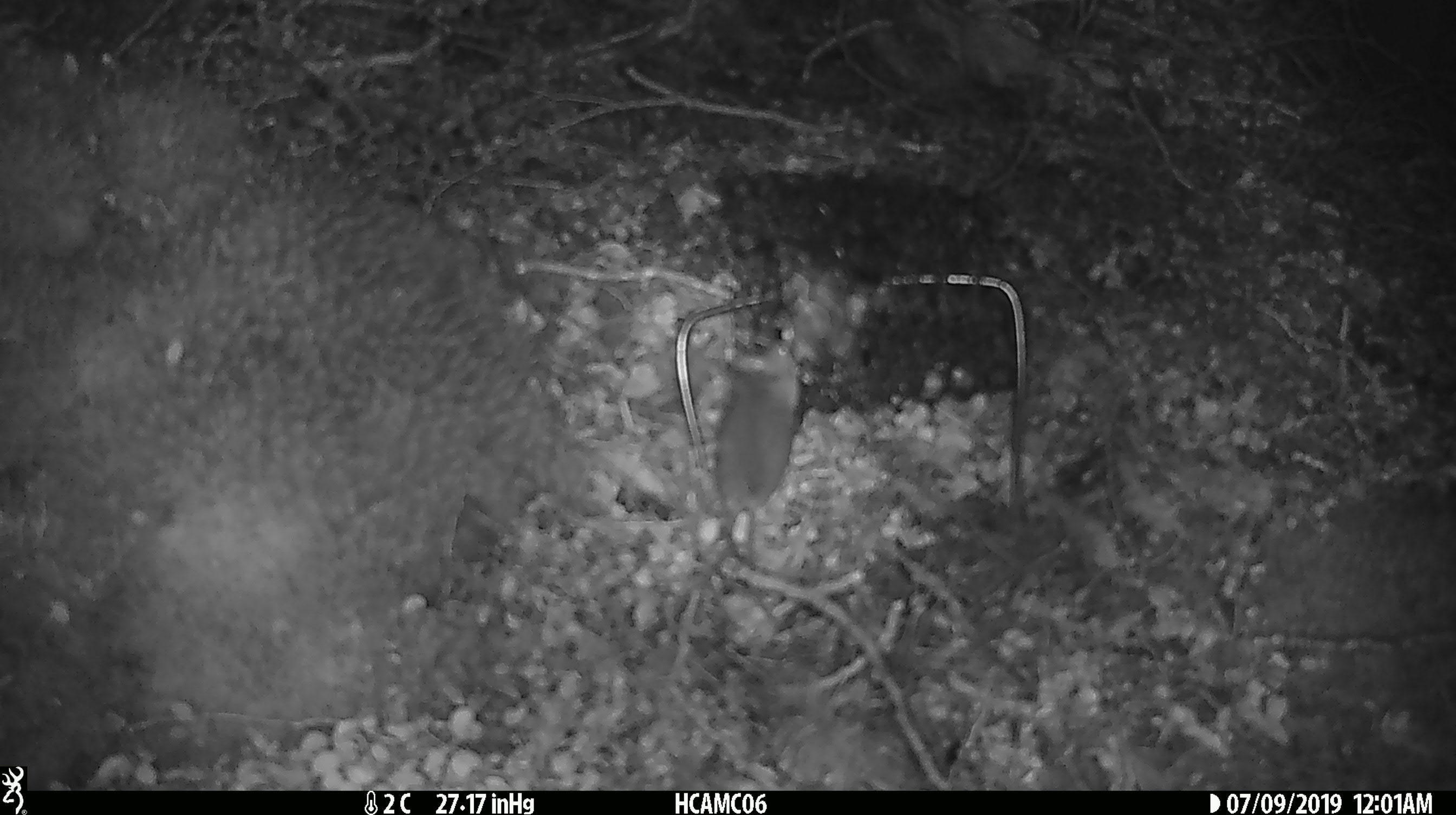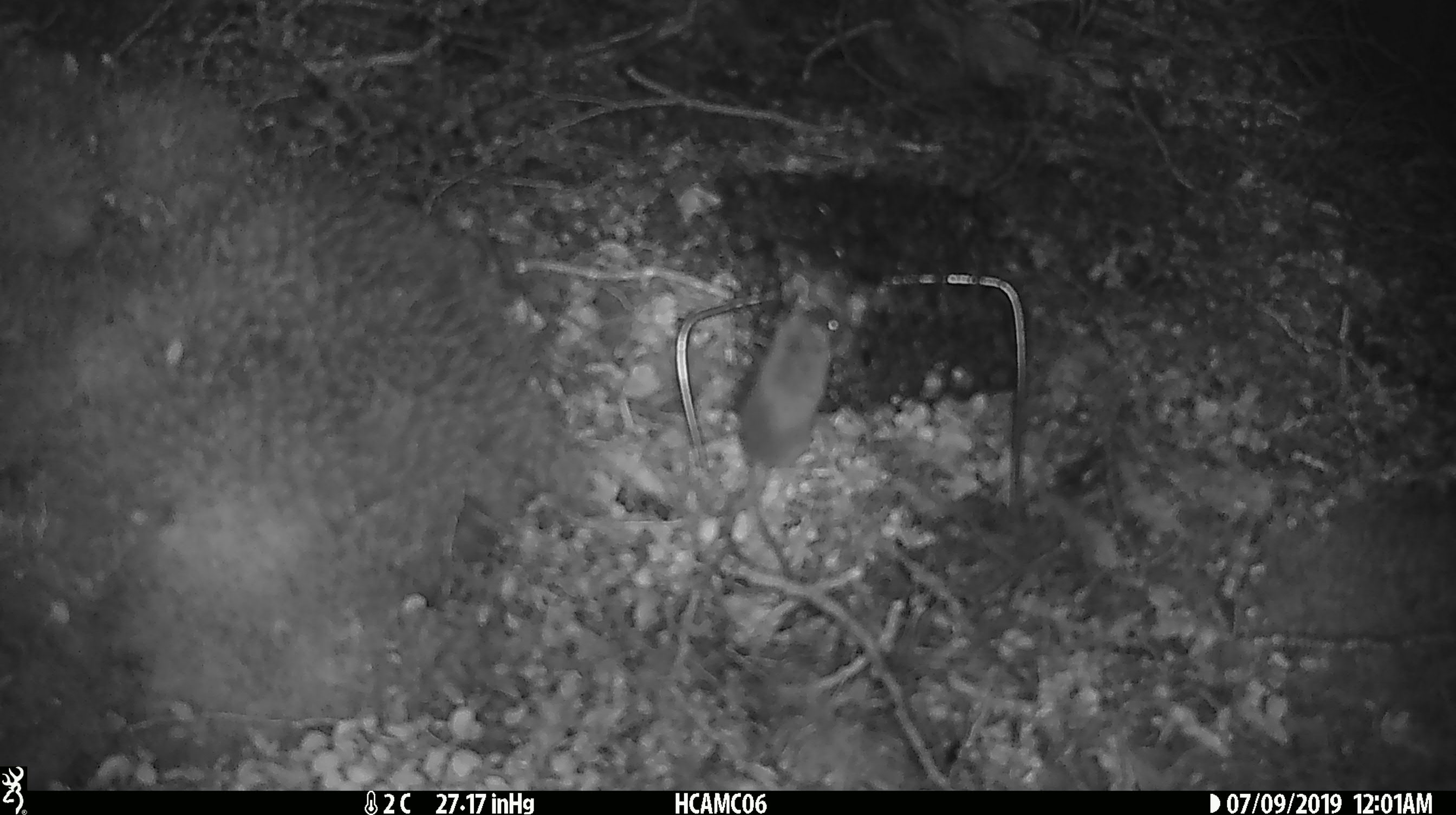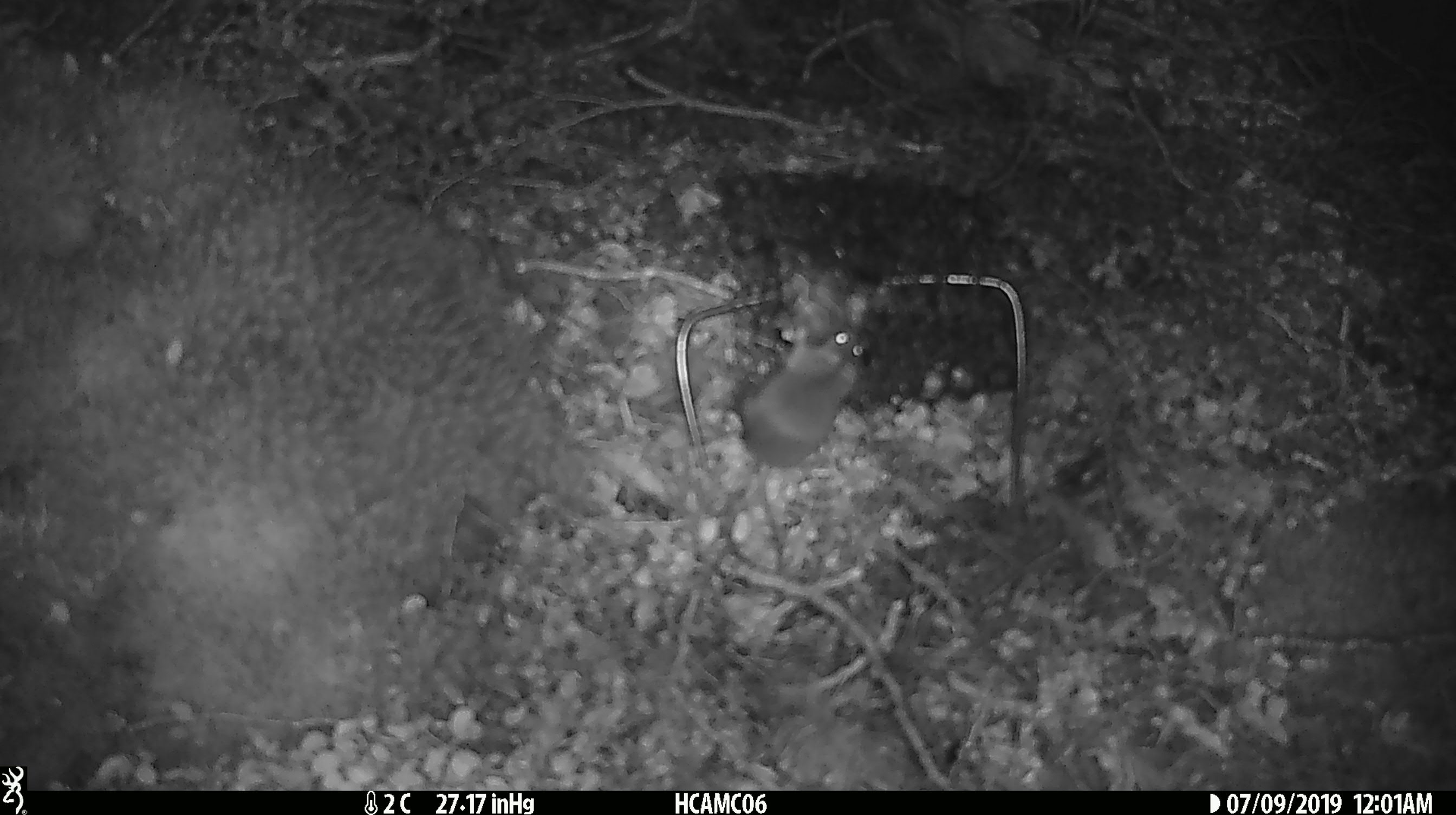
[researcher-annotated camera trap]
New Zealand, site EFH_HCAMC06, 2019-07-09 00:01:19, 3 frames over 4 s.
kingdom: Animalia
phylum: Chordata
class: Mammalia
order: Rodentia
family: Muridae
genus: Mus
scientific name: Mus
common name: mouse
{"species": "mouse (Mus)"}